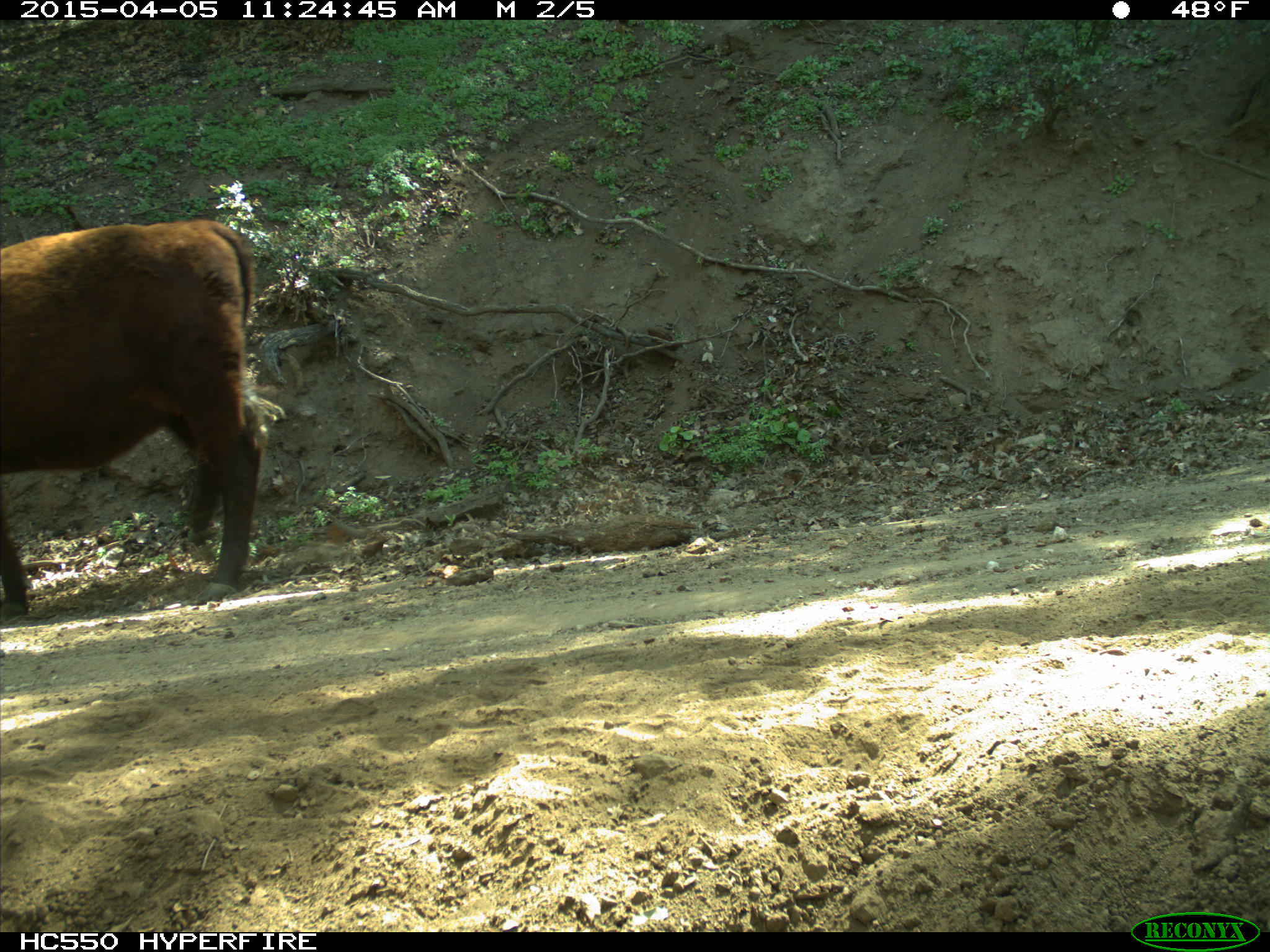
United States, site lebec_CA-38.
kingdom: Animalia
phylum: Chordata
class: Mammalia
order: Artiodactyla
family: Bovidae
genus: Bos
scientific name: Bos taurus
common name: domestic cow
Bos taurus (domestic cow).